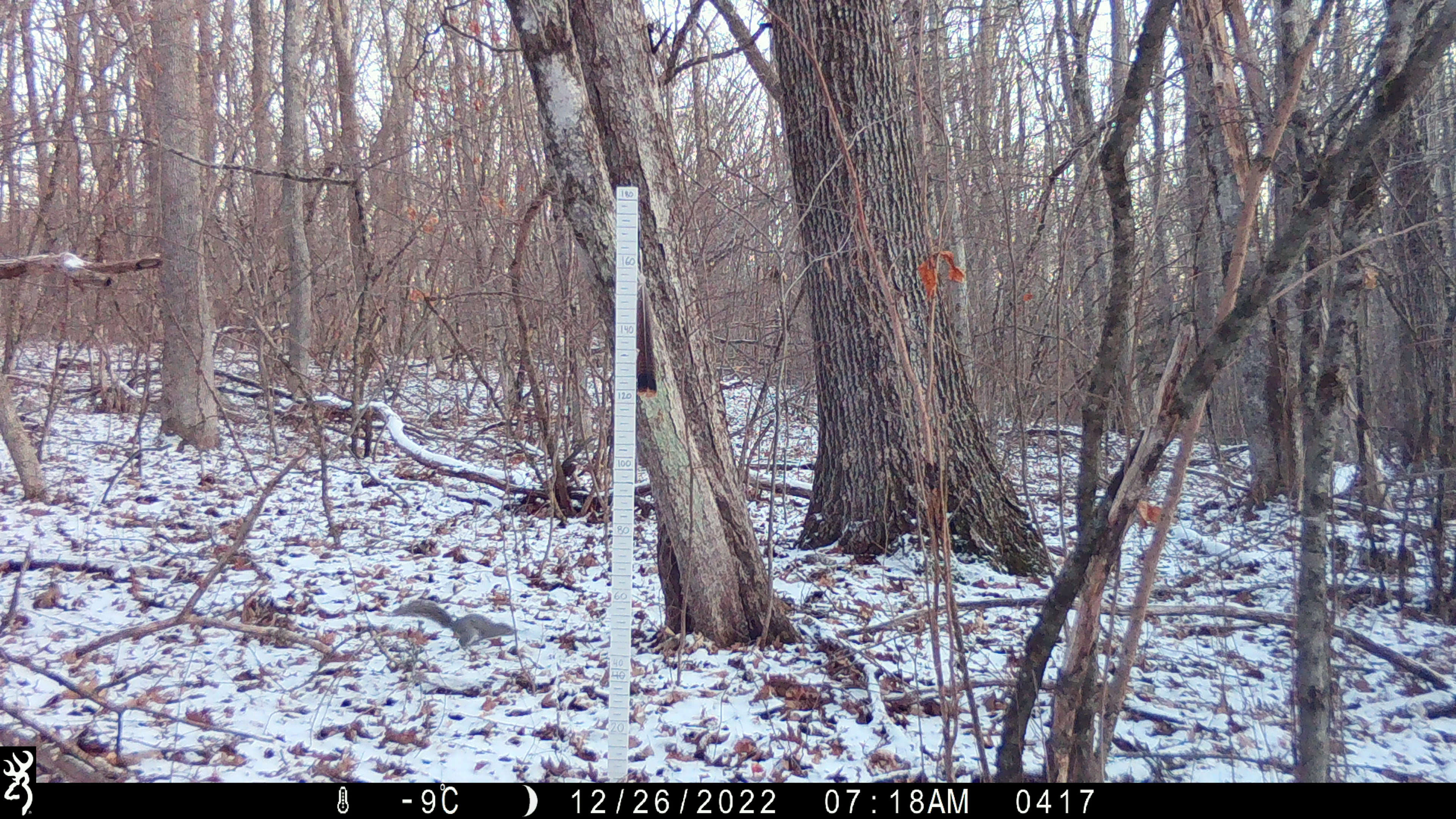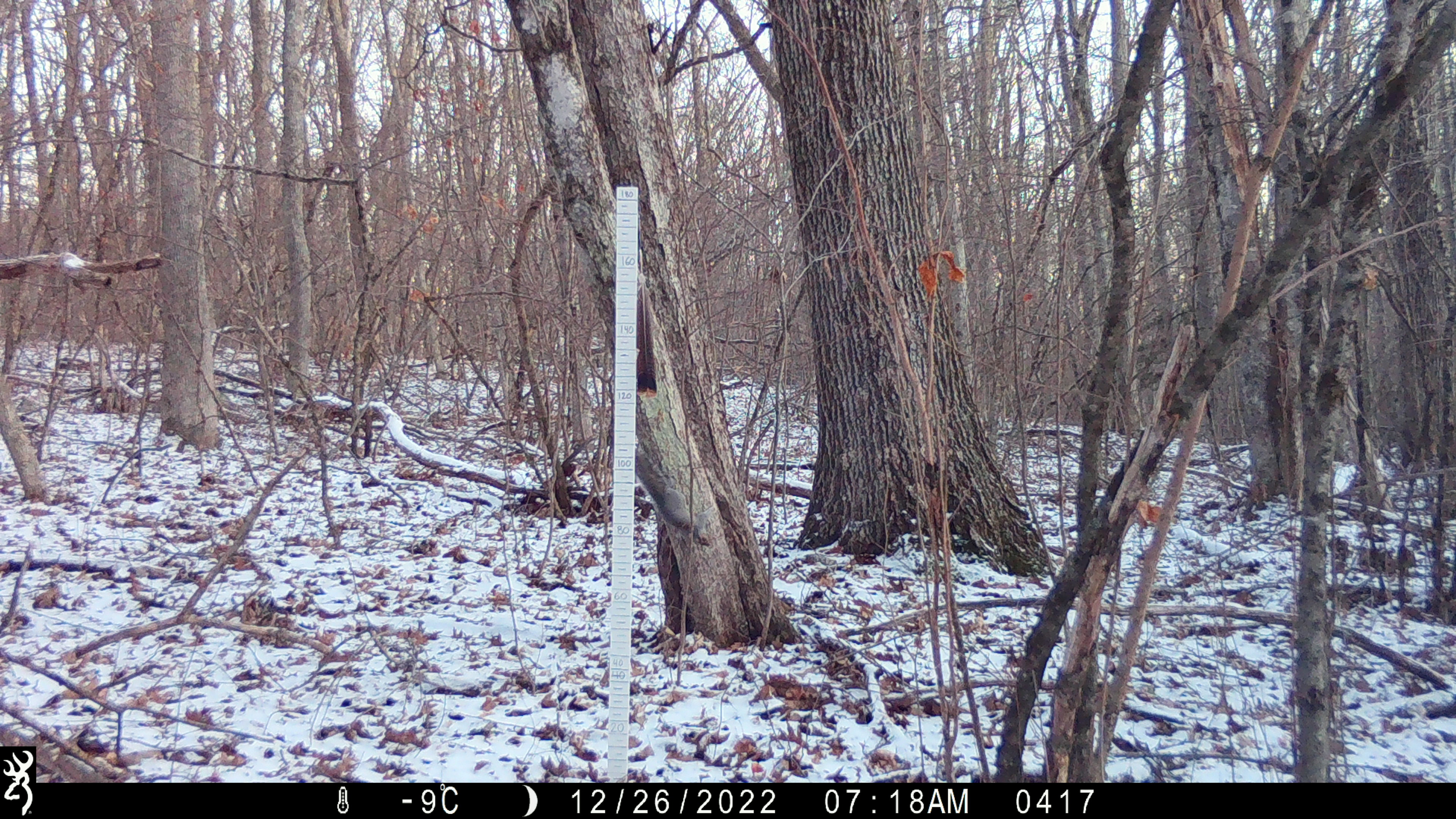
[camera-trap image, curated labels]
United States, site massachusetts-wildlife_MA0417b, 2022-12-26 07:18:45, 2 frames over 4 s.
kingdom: Animalia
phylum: Chordata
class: Mammalia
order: Rodentia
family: Sciuridae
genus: Sciurus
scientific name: Sciurus carolinensis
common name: gray squirrel